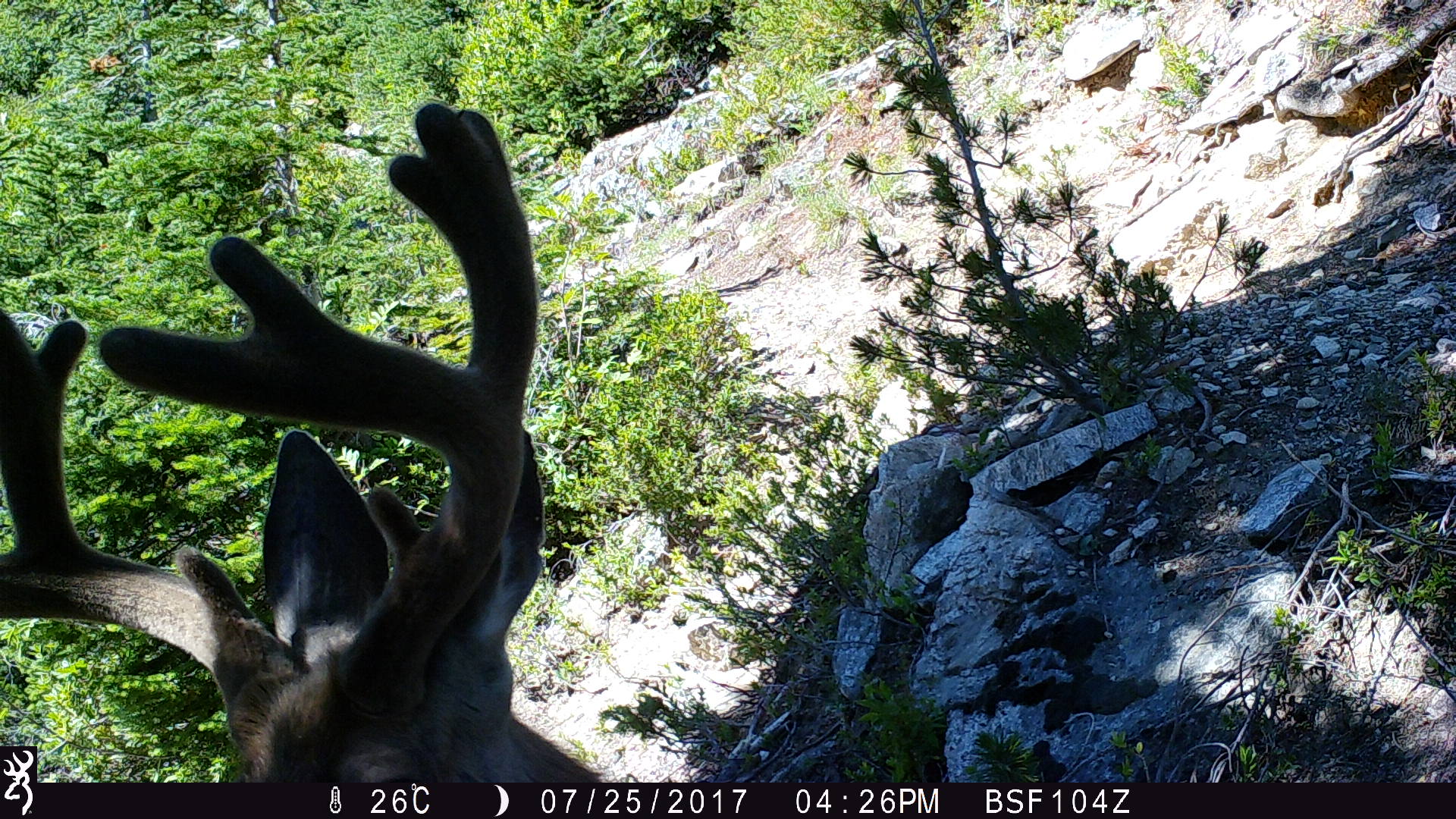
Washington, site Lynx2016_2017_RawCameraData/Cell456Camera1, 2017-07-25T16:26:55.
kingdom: Animalia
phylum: Chordata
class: Mammalia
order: Artiodactyla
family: Cervidae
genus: Odocoileus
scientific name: Odocoileus hemionus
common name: mule deer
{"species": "Odocoileus hemionus (mule deer)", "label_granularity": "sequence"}